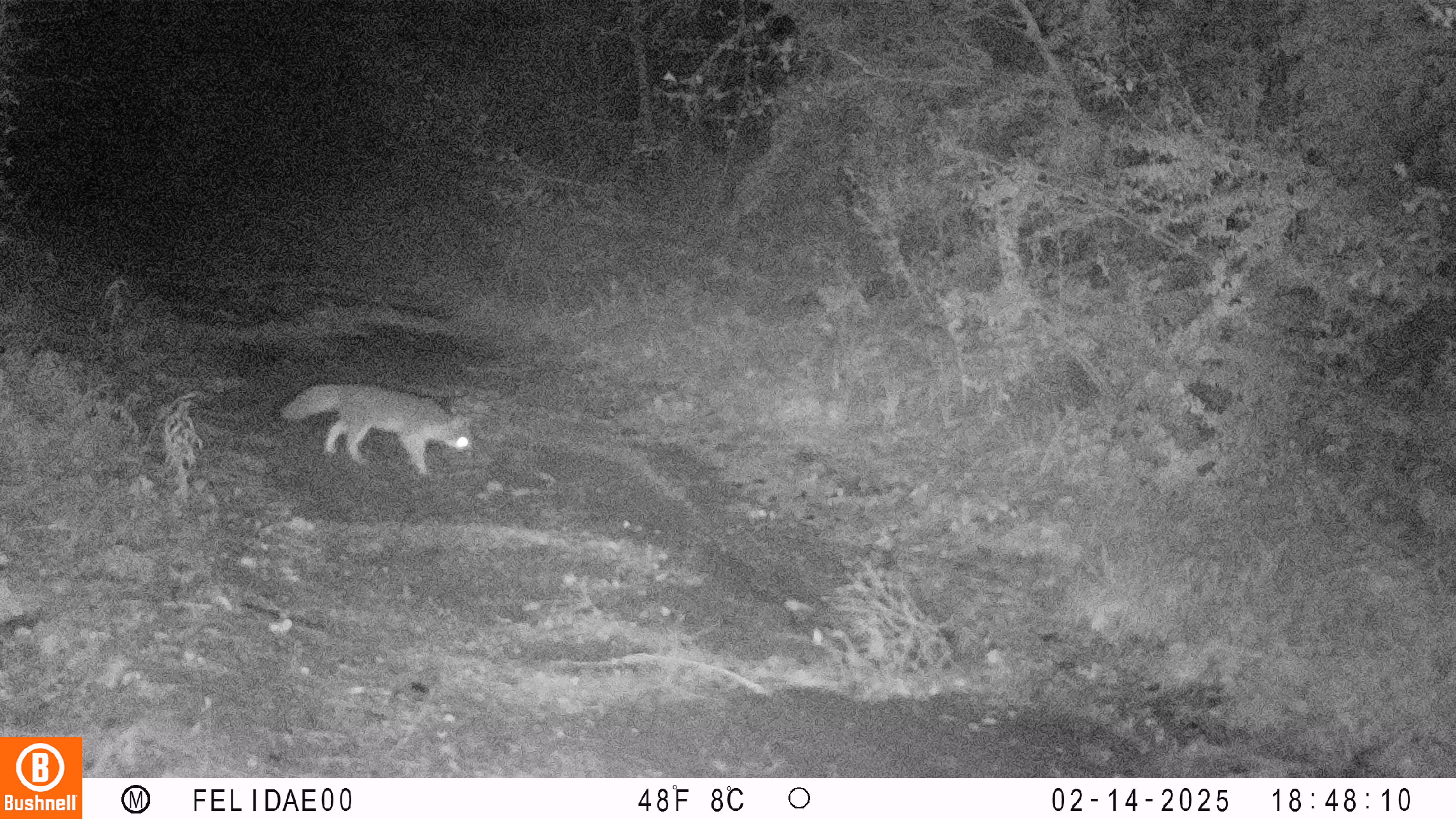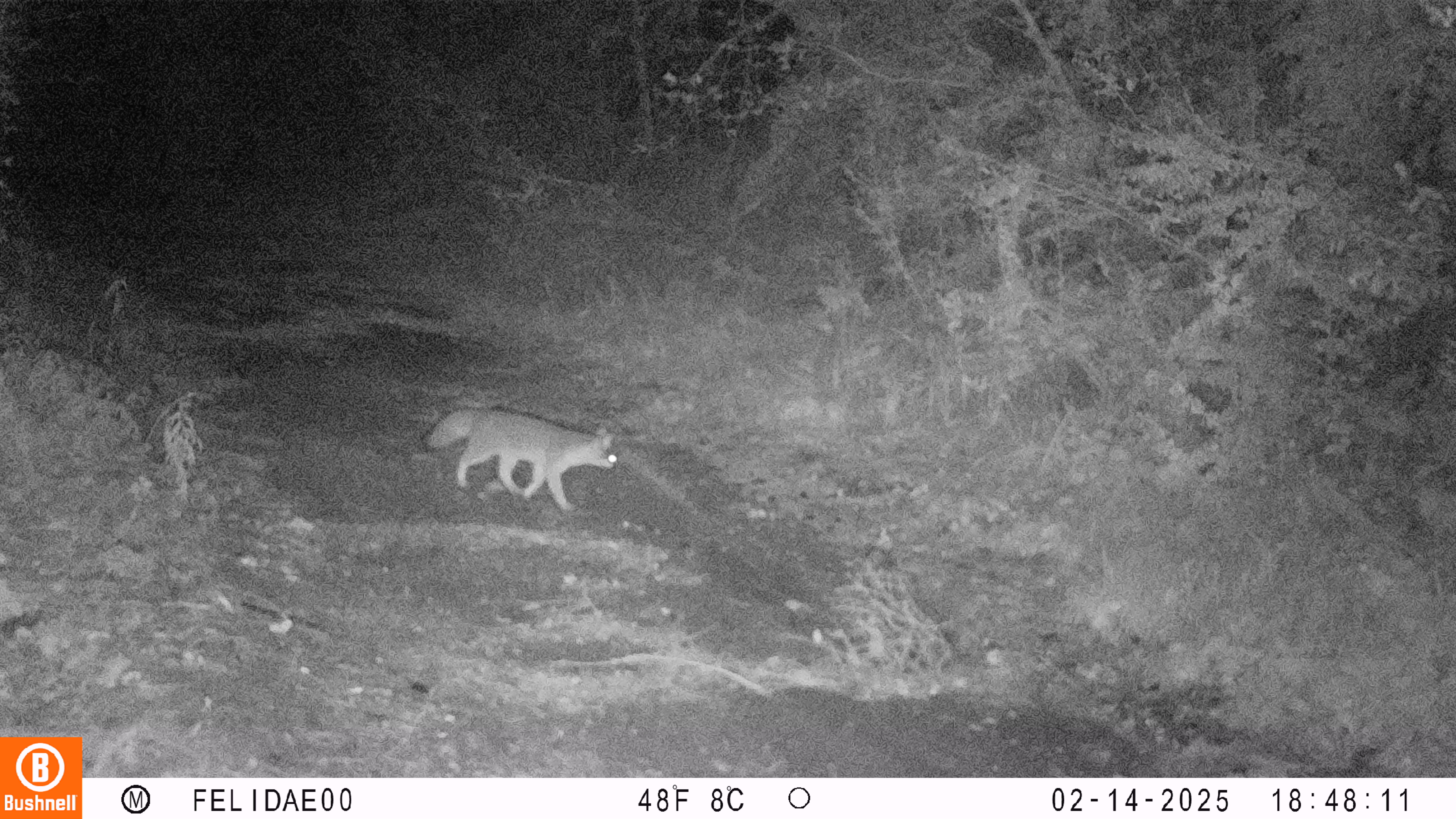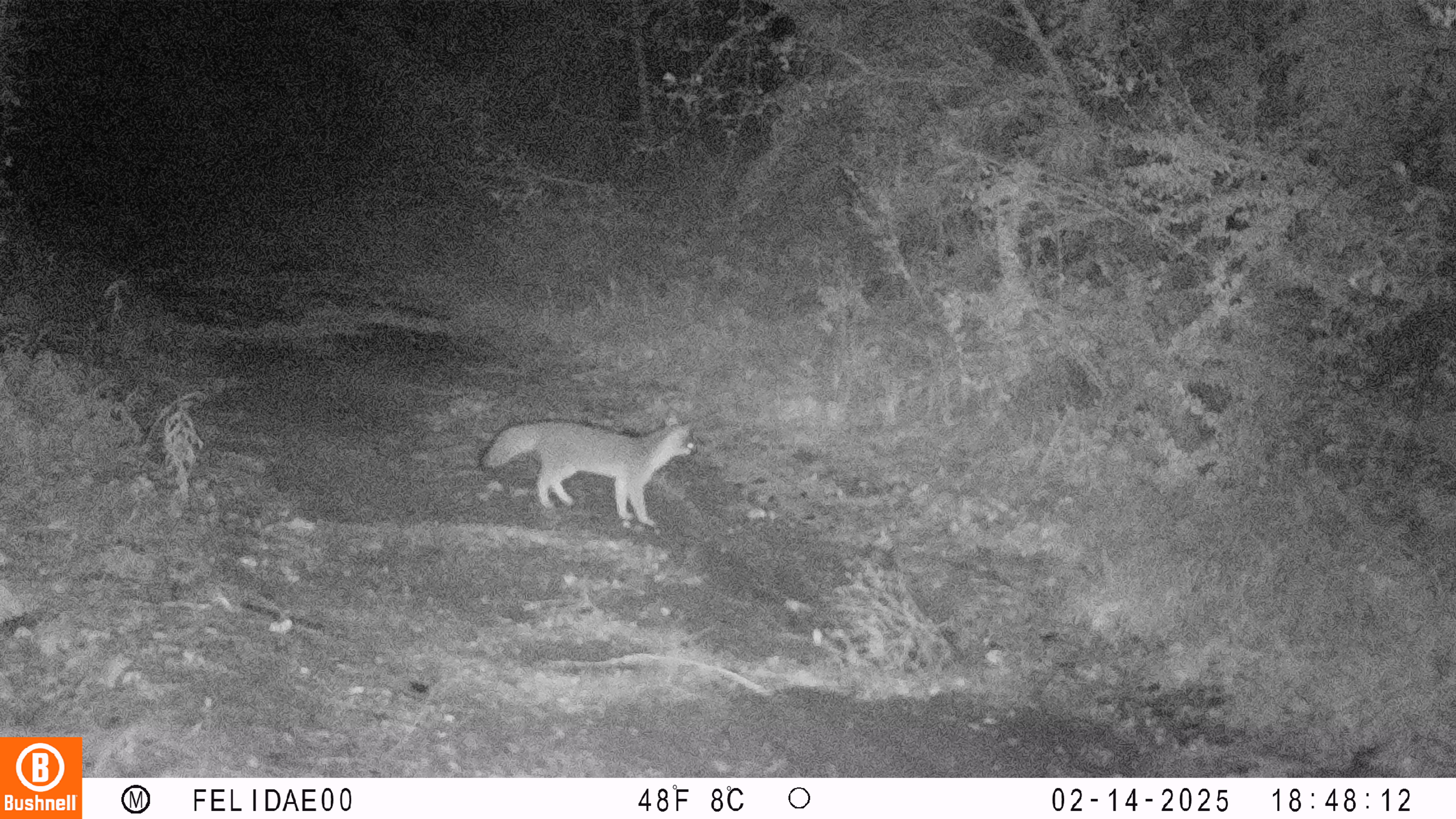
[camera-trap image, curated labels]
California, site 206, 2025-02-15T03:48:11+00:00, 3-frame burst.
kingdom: Animalia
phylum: Chordata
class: Mammalia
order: Carnivora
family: Canidae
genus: Urocyon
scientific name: Urocyon cinereoargenteus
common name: gray fox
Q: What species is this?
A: Gray fox (Urocyon cinereoargenteus).